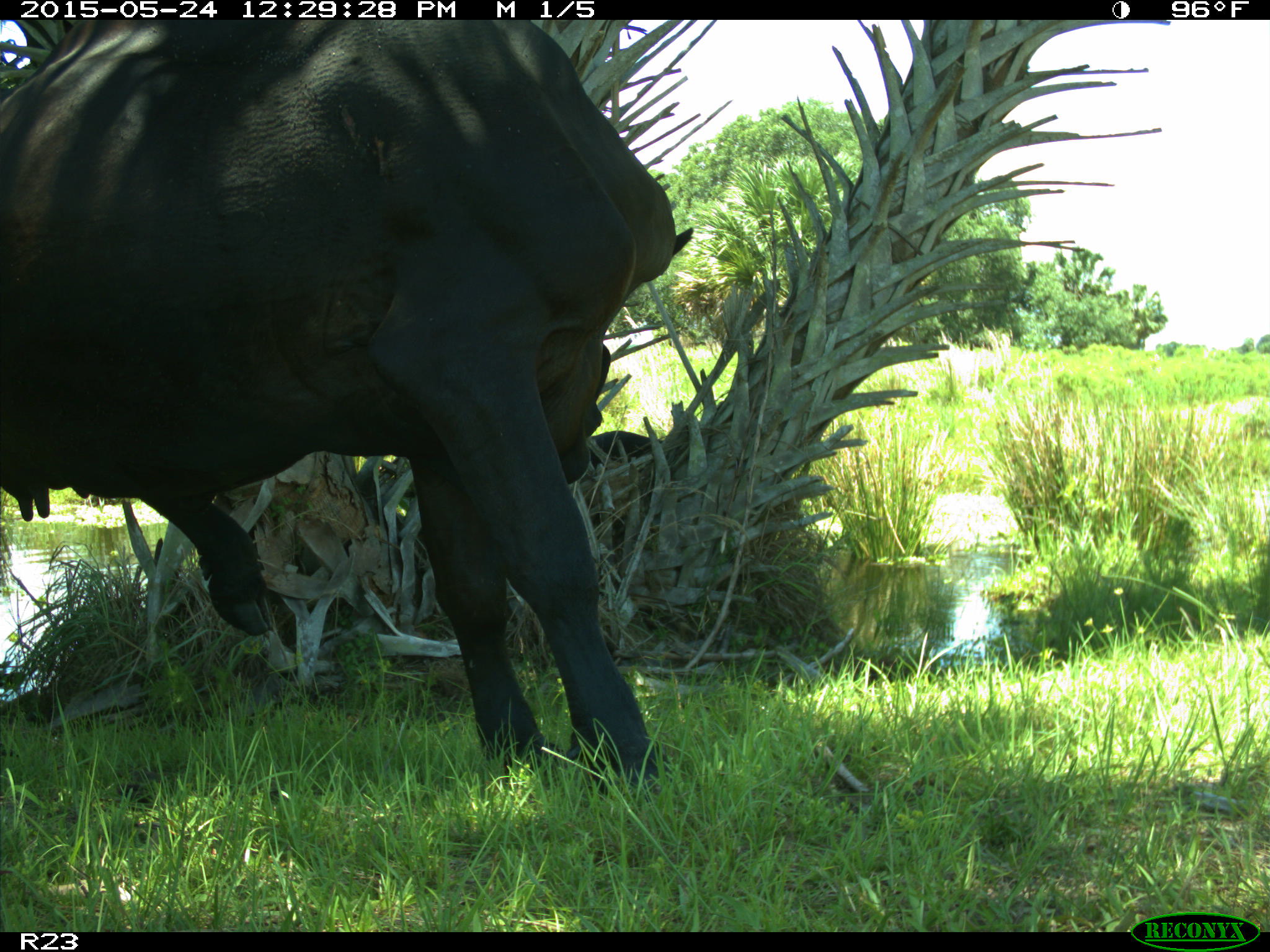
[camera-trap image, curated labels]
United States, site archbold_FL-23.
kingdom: Animalia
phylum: Chordata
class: Mammalia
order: Artiodactyla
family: Bovidae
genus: Bos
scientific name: Bos taurus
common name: domestic cow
Bos taurus (domestic cow).